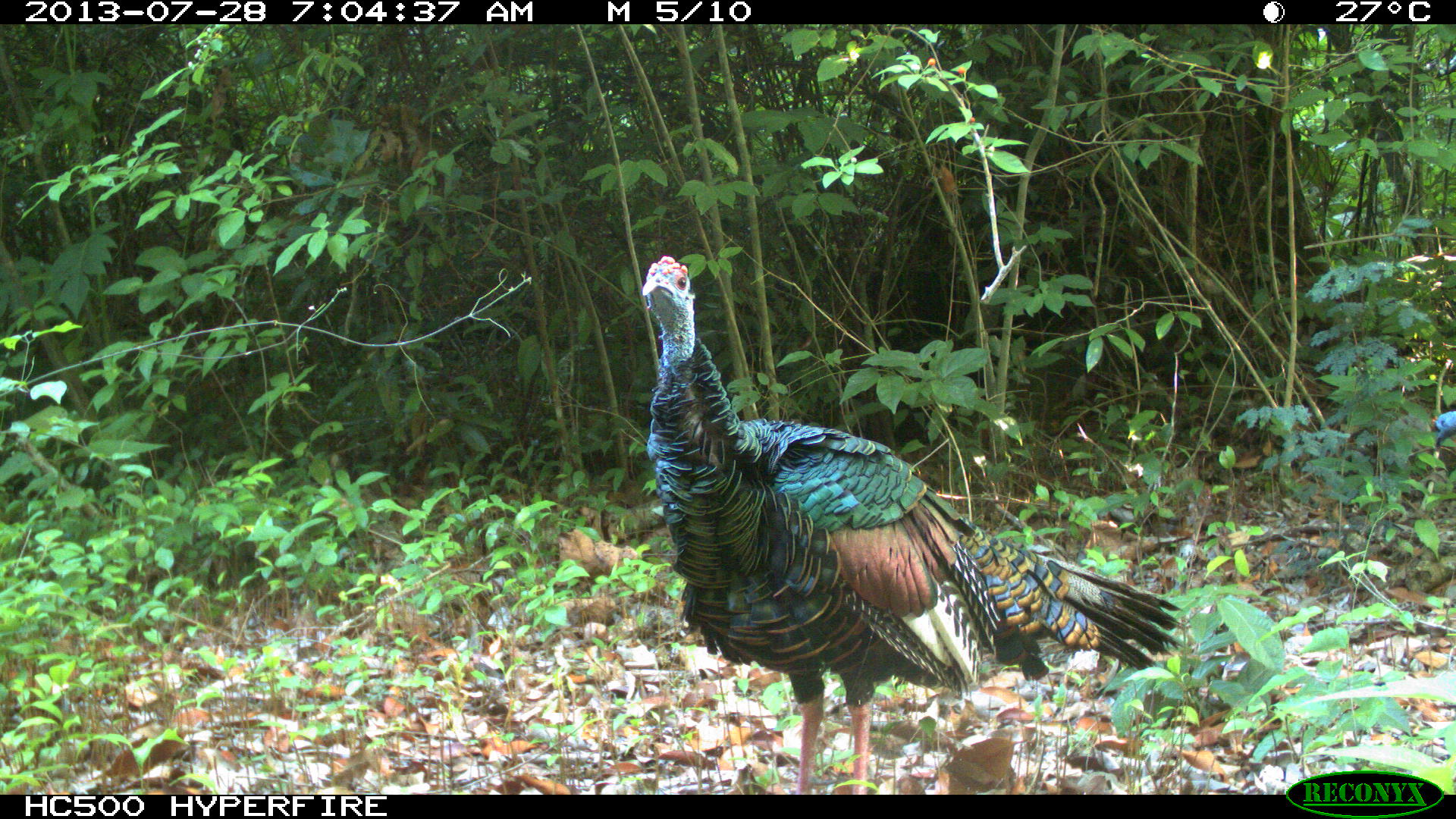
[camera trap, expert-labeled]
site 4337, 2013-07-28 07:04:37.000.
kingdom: Animalia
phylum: Chordata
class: Aves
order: Galliformes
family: Phasianidae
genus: Meleagris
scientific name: Meleagris ocellata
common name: ocellated turkey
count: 1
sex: male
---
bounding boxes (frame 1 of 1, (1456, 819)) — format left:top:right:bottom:
meleagris ocellata: 641:254:1178:792